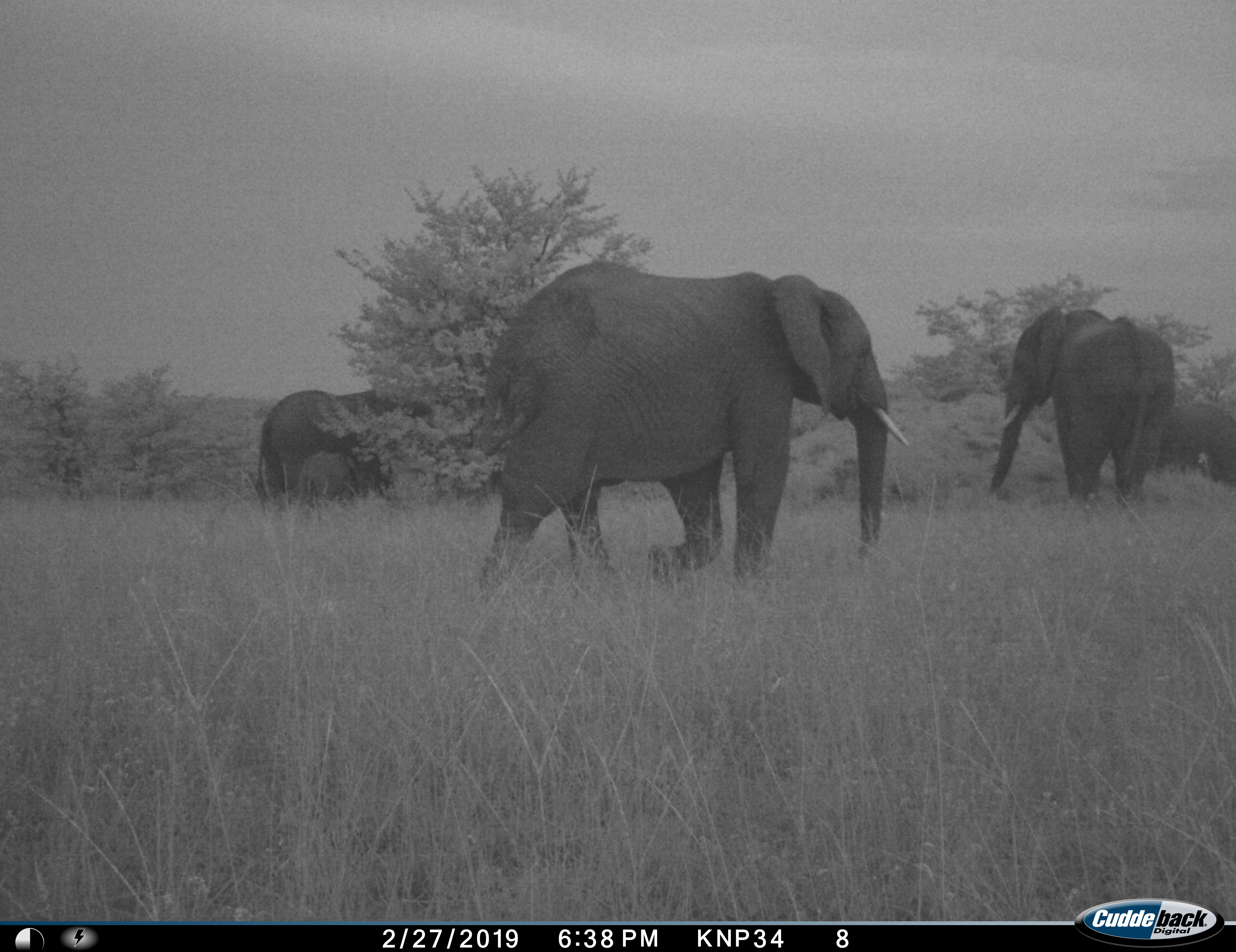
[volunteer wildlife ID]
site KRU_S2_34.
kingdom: Animalia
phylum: Chordata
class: Mammalia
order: Proboscidea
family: Elephantidae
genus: Loxodonta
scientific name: Loxodonta africana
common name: african bush elephant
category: elephant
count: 4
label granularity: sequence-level